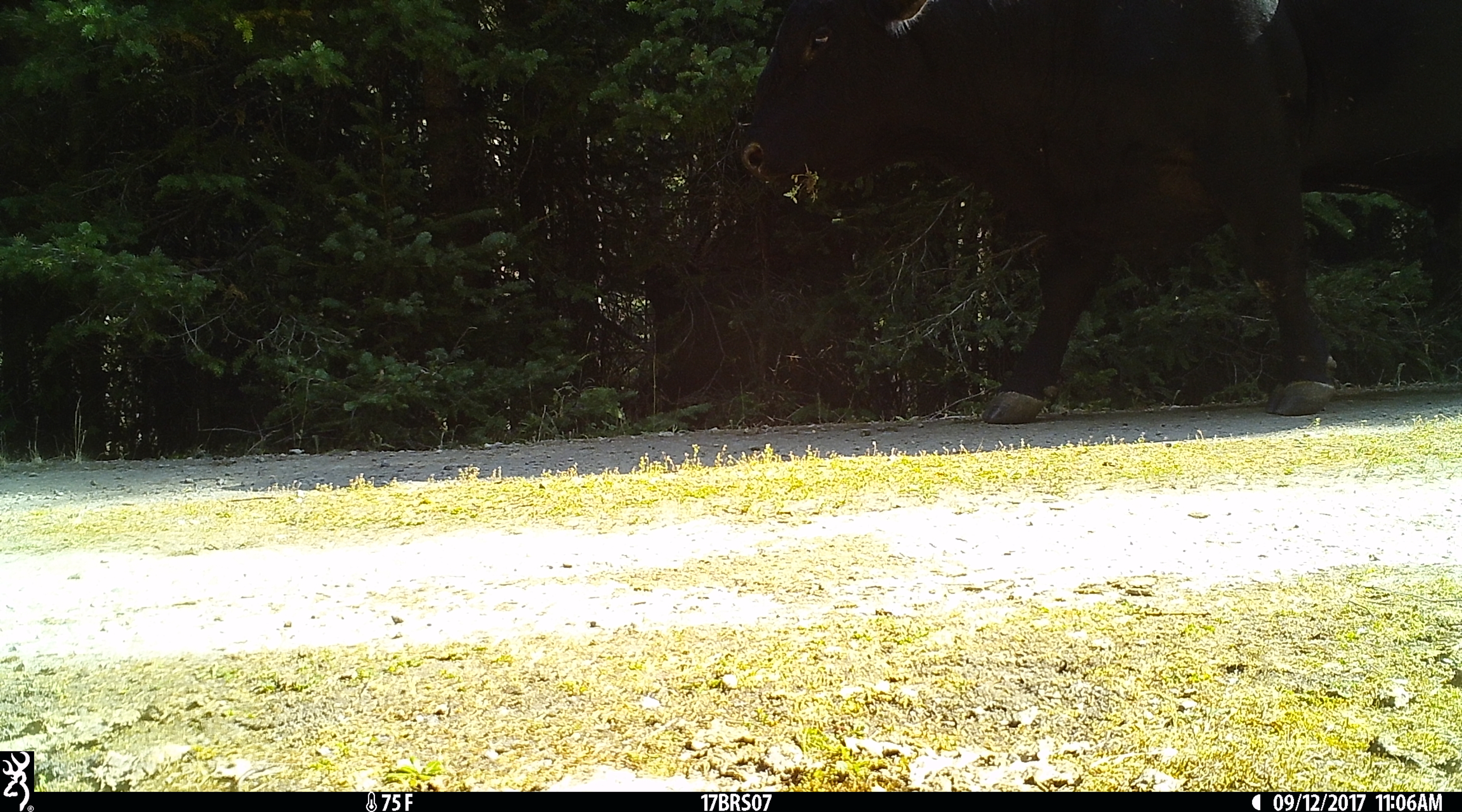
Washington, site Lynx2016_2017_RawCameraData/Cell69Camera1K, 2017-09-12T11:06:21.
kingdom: Animalia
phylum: Chordata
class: Mammalia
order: Artiodactyla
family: Bovidae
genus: Bos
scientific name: Bos taurus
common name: domestic cattle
Domestic cattle (Bos taurus). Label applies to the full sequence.